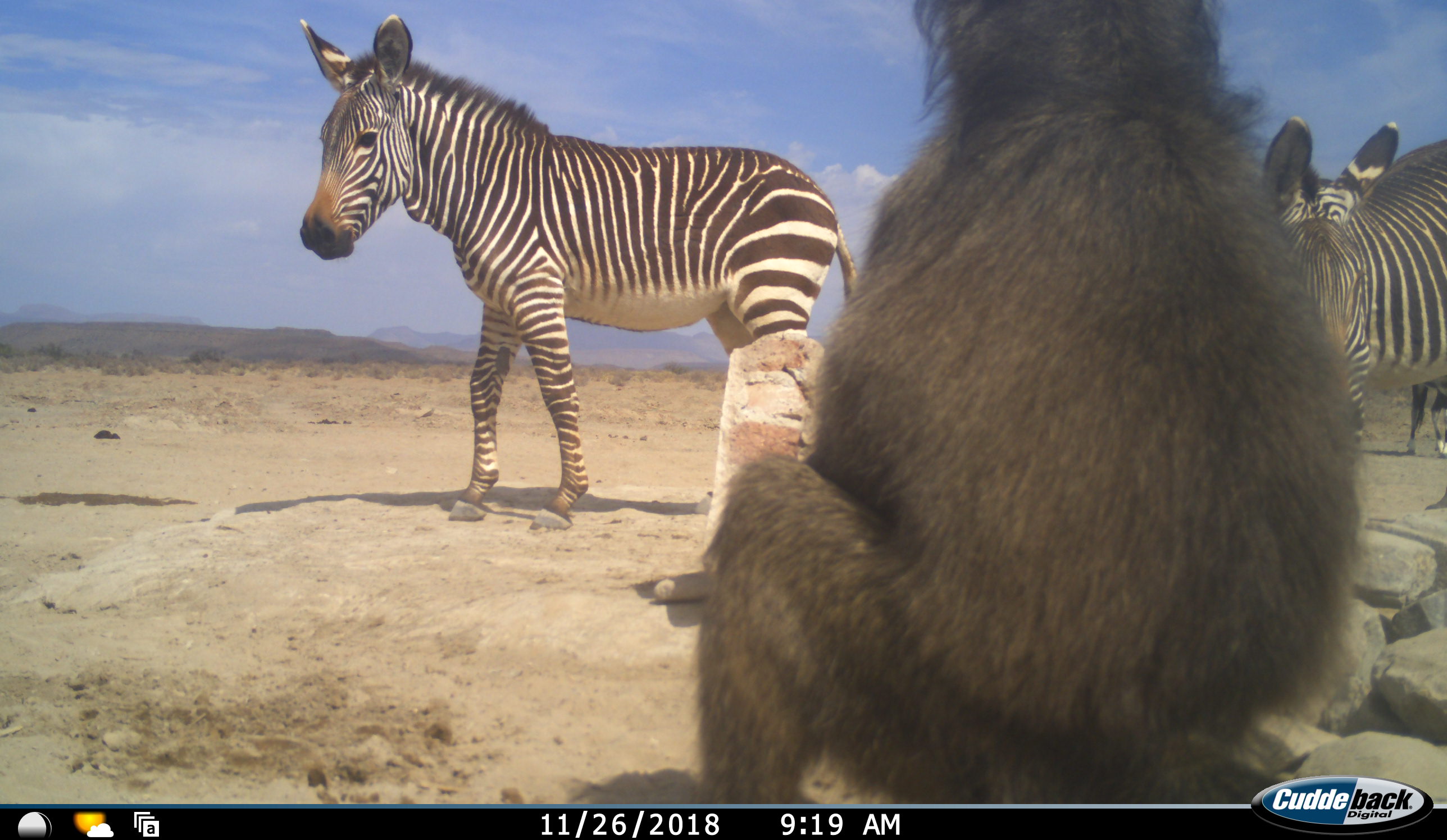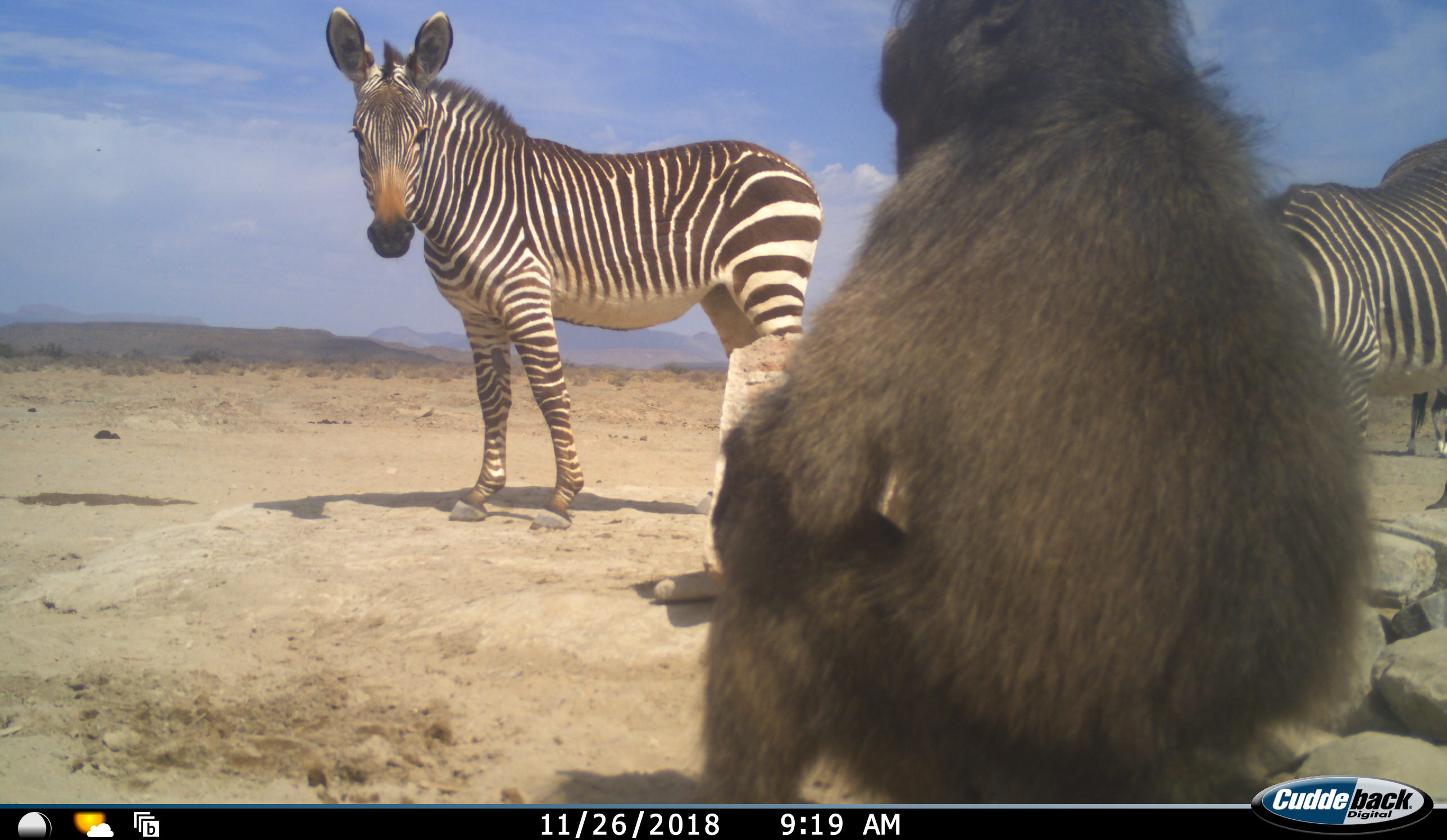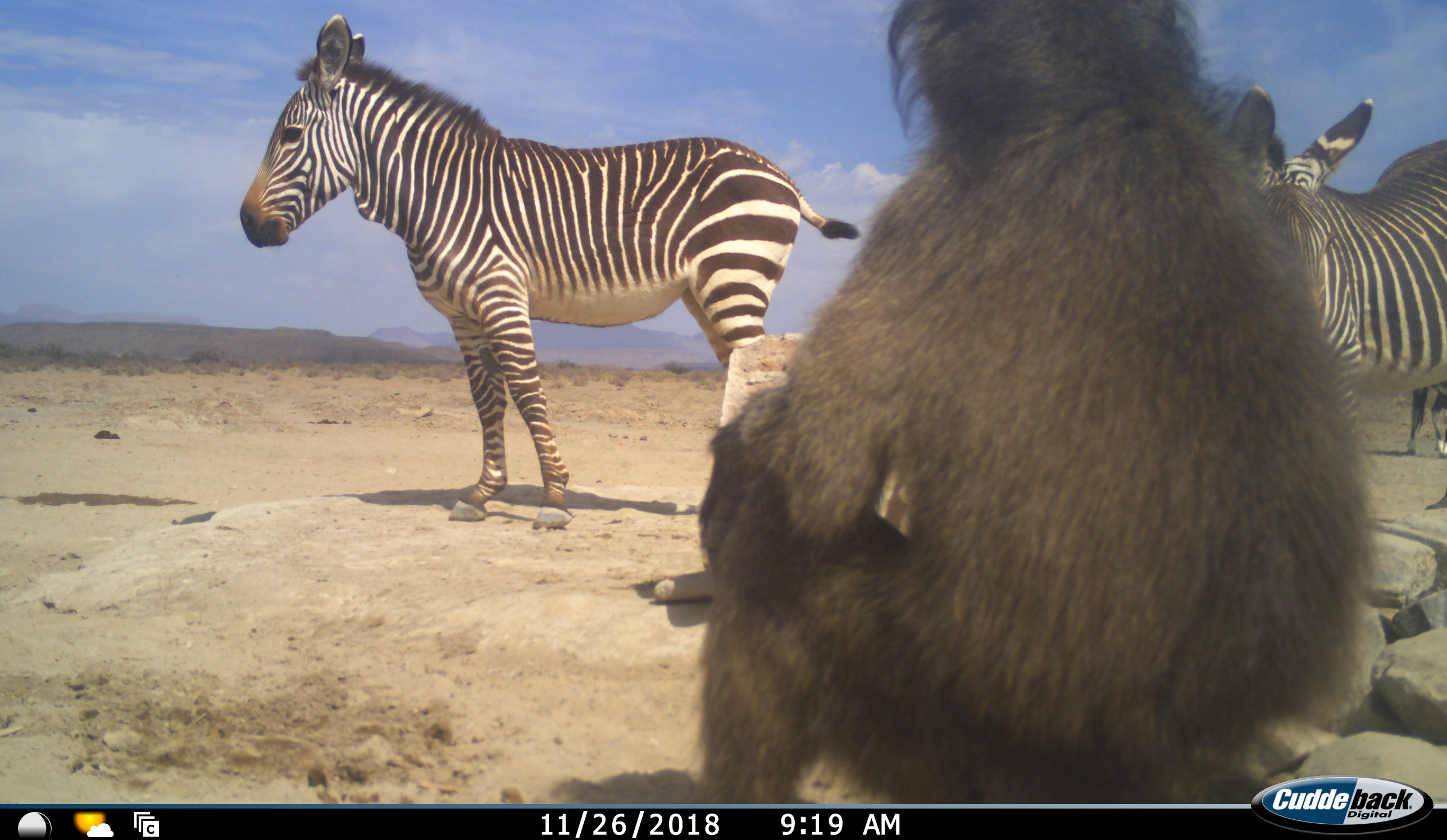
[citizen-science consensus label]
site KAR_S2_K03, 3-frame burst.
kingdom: Animalia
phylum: Chordata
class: Mammalia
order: Primates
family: Cercopithecidae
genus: Papio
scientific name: Papio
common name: baboon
Baboon (Papio), count 1. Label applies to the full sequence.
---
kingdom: Animalia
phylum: Chordata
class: Mammalia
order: Perissodactyla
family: Equidae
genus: Equus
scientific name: Equus zebra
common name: mountain zebra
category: zebramountain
Zebramountain (mountain zebra) (Equus zebra), count 2. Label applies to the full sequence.